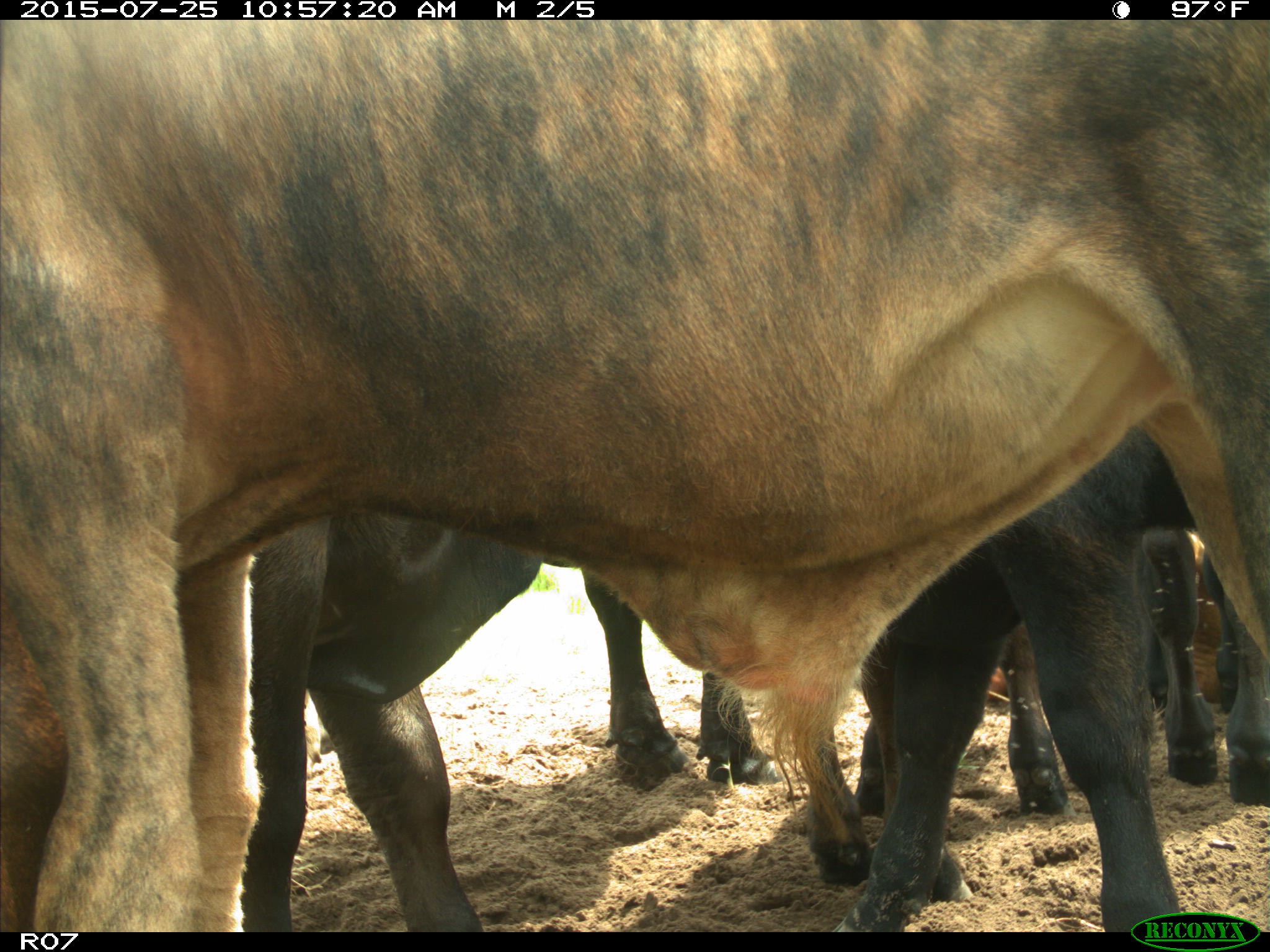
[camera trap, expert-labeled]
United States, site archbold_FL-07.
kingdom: Animalia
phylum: Chordata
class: Mammalia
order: Artiodactyla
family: Bovidae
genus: Bos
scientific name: Bos taurus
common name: domestic cow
Bos taurus (domestic cow).